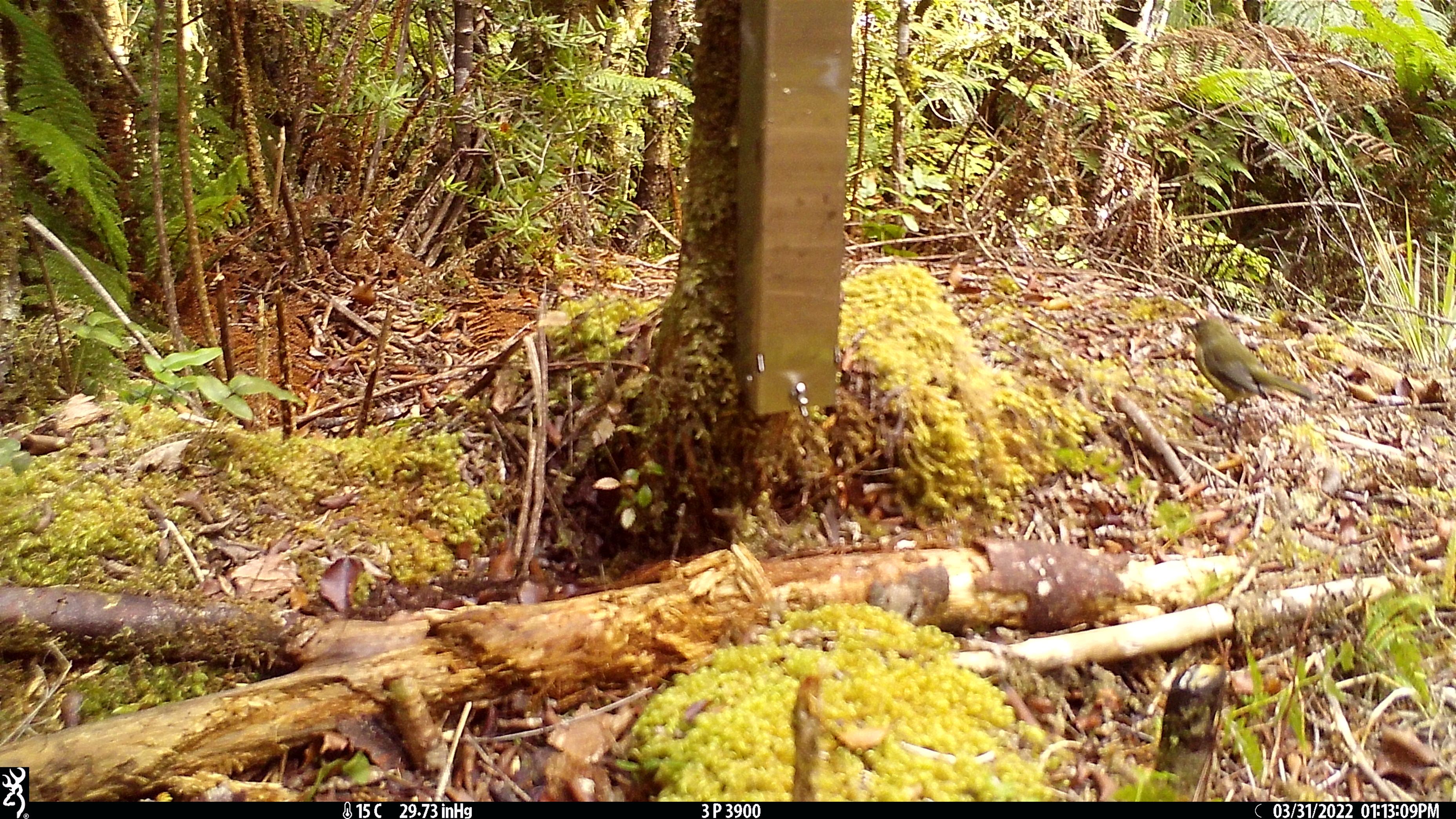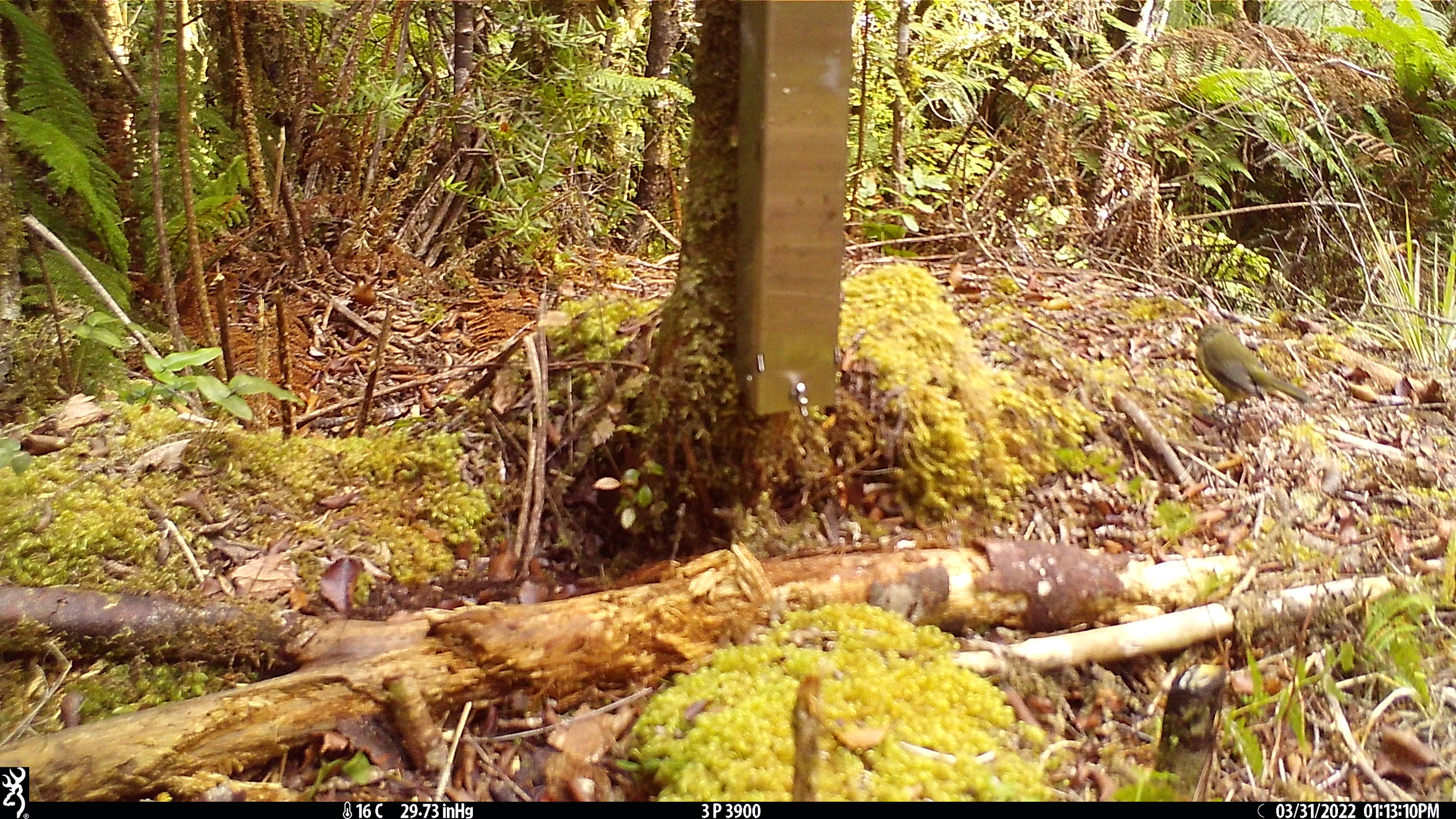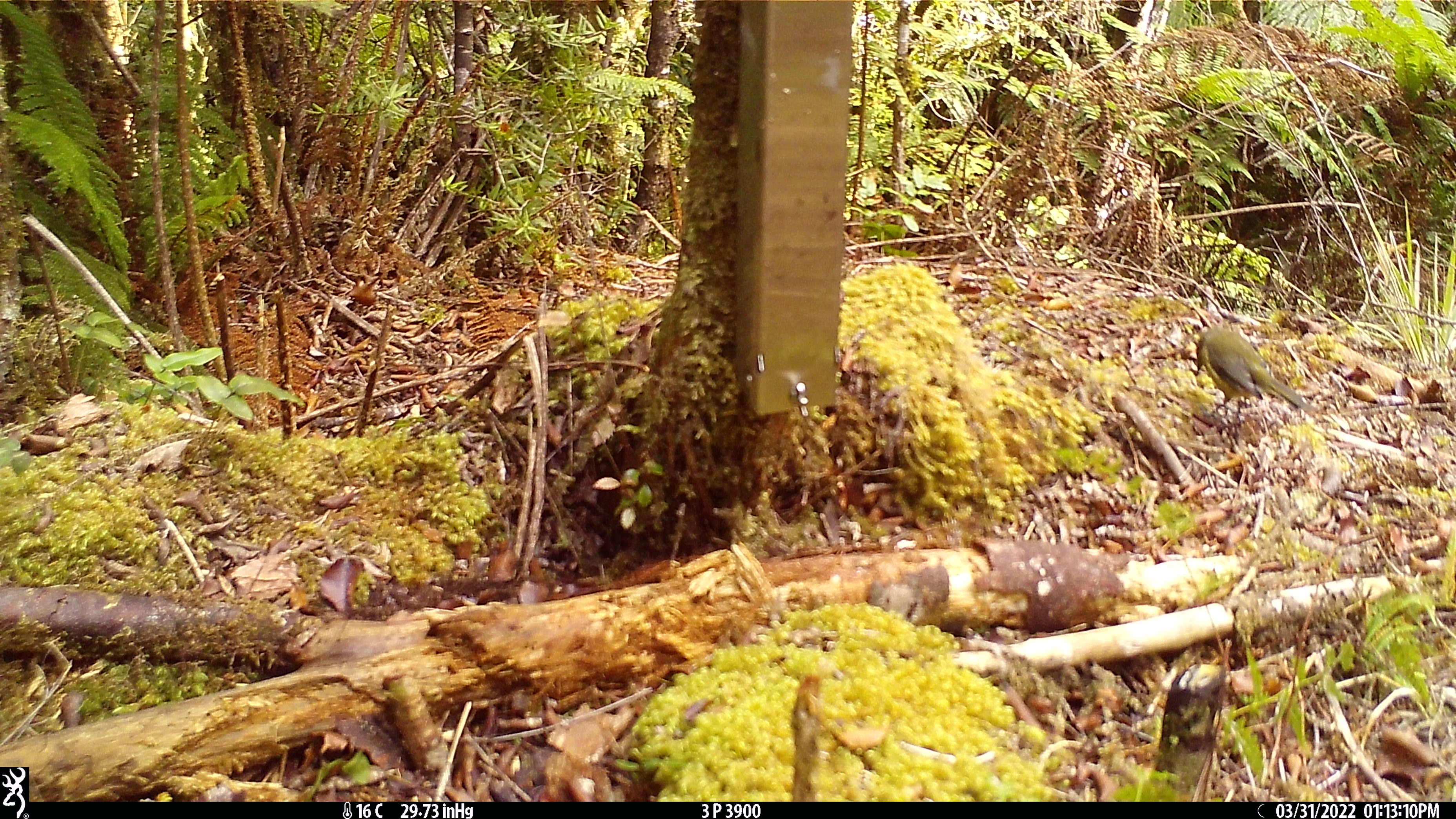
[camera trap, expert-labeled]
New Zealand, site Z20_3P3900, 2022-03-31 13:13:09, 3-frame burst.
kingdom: Animalia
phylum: Chordata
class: Aves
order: Passeriformes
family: Meliphagidae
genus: Anthornis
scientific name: Anthornis melanura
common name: new zealand bellbird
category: bellbird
Bellbird (new zealand bellbird) (Anthornis melanura).